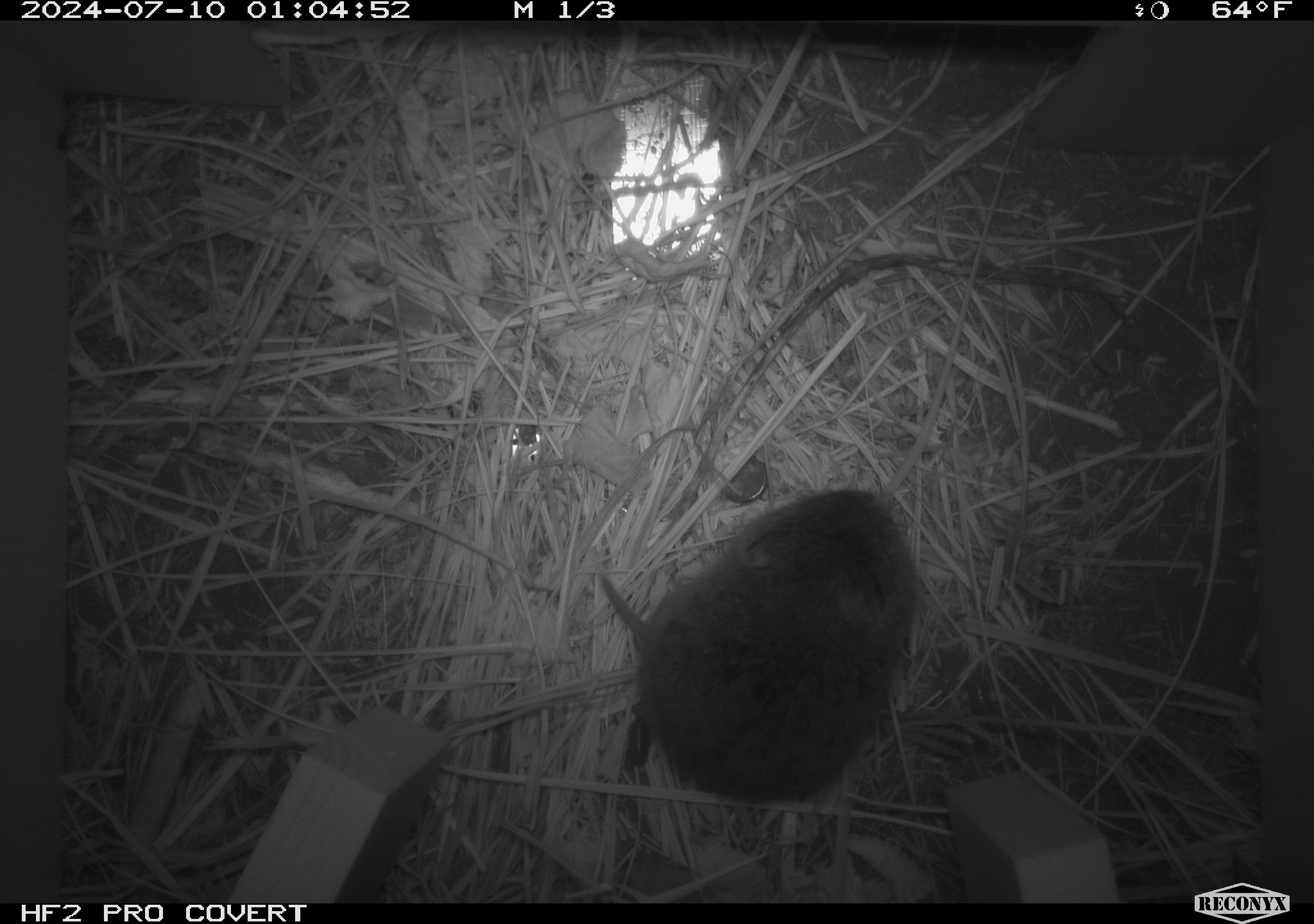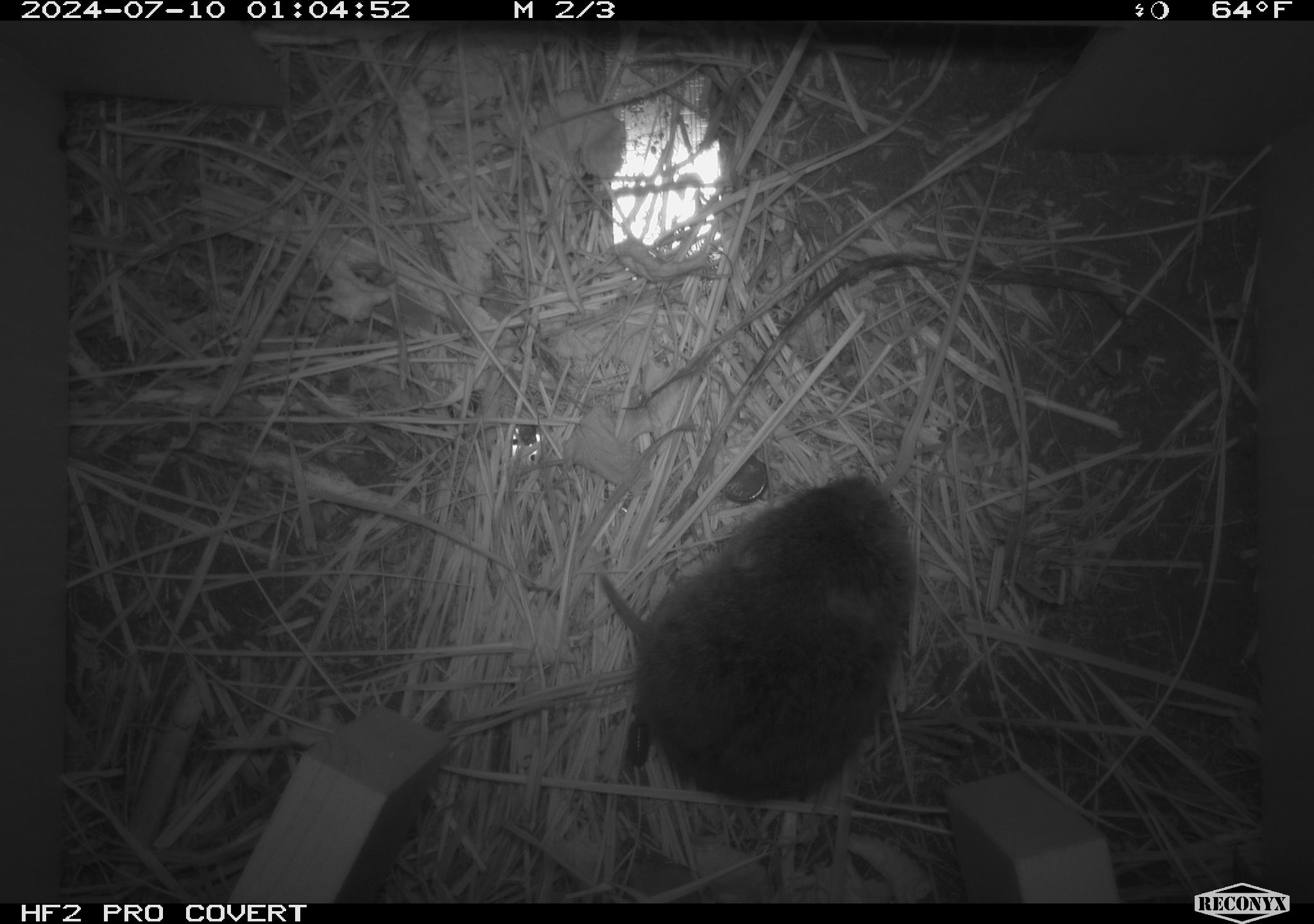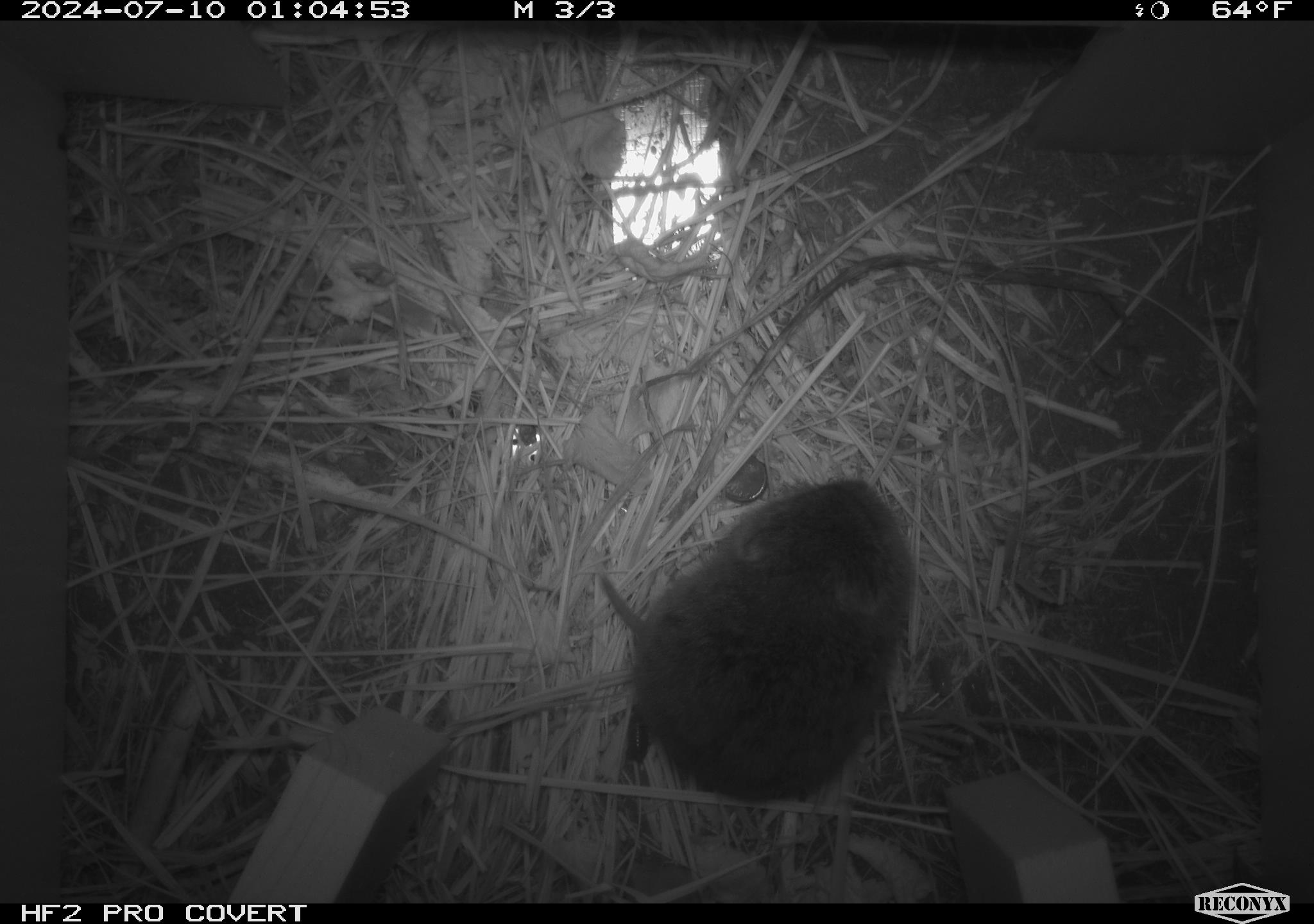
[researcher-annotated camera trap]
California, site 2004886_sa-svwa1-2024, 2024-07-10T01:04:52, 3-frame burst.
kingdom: Animalia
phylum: Chordata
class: Mammalia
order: Rodentia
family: Cricetidae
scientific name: Arvicolinae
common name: voles, lemmings, and muskrats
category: arvicolinae subfamily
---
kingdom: Animalia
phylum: Arthropoda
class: Malacostraca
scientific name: Malacostraca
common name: amphipods, crabs, isopods, krill, lobsters and shrimps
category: malacostracan